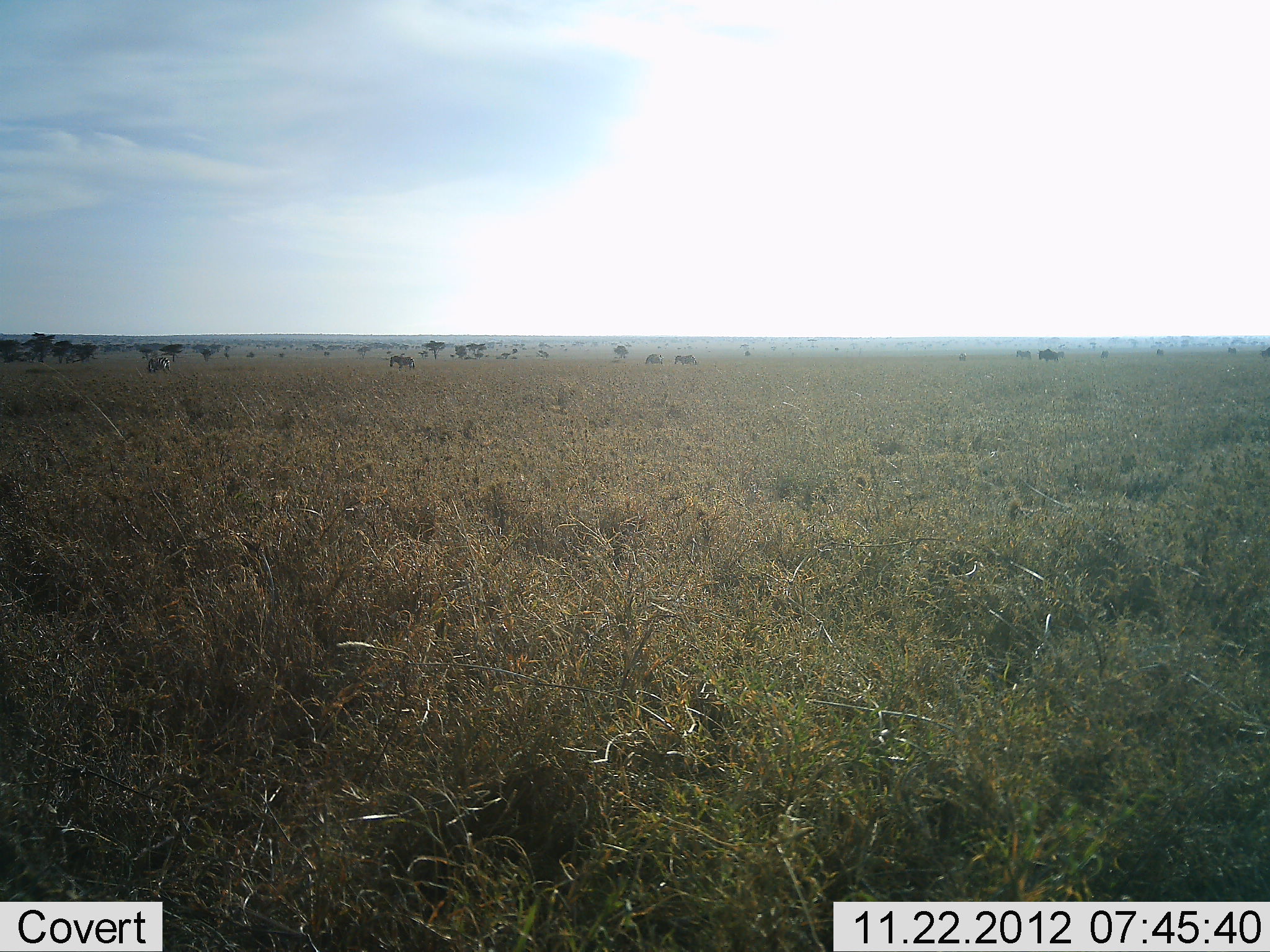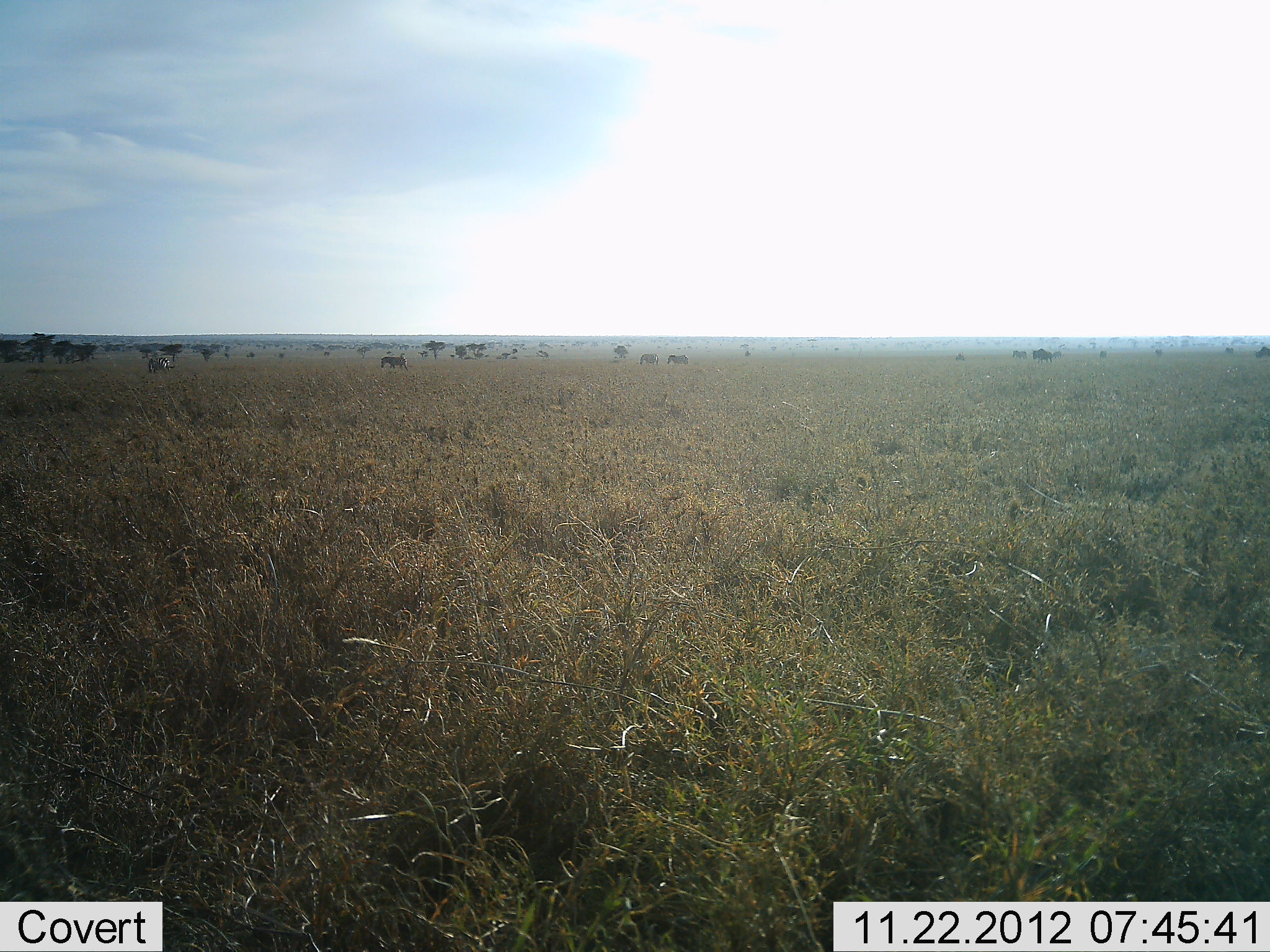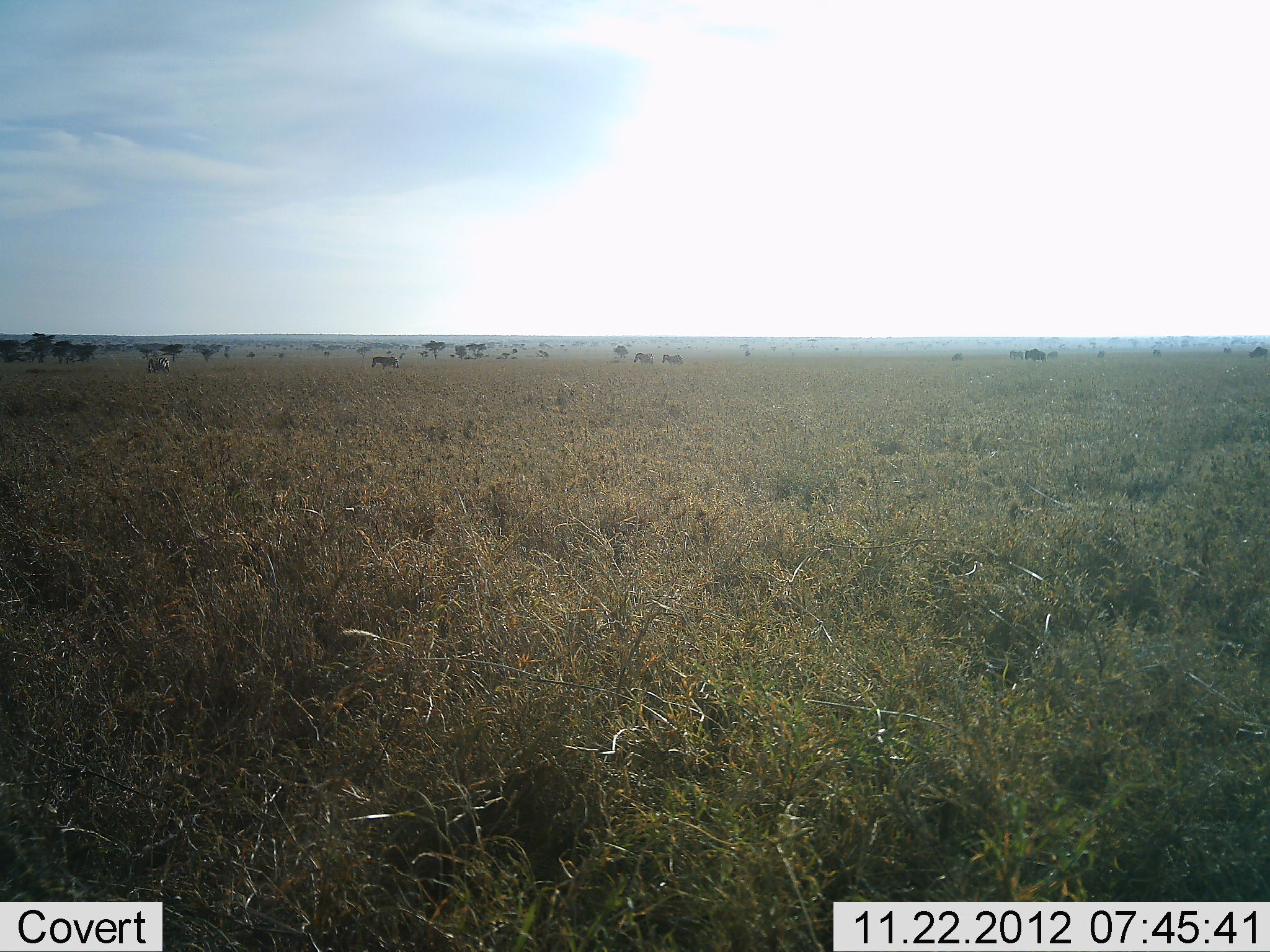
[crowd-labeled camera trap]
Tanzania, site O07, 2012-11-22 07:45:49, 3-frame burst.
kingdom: Animalia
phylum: Chordata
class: Mammalia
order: Artiodactyla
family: Bovidae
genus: Connochaetes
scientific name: Connochaetes taurinus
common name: blue wildebeest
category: wildebeest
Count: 9.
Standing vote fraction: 22%.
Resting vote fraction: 0%.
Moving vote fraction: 78%.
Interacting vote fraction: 0%.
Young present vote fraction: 0%.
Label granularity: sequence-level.